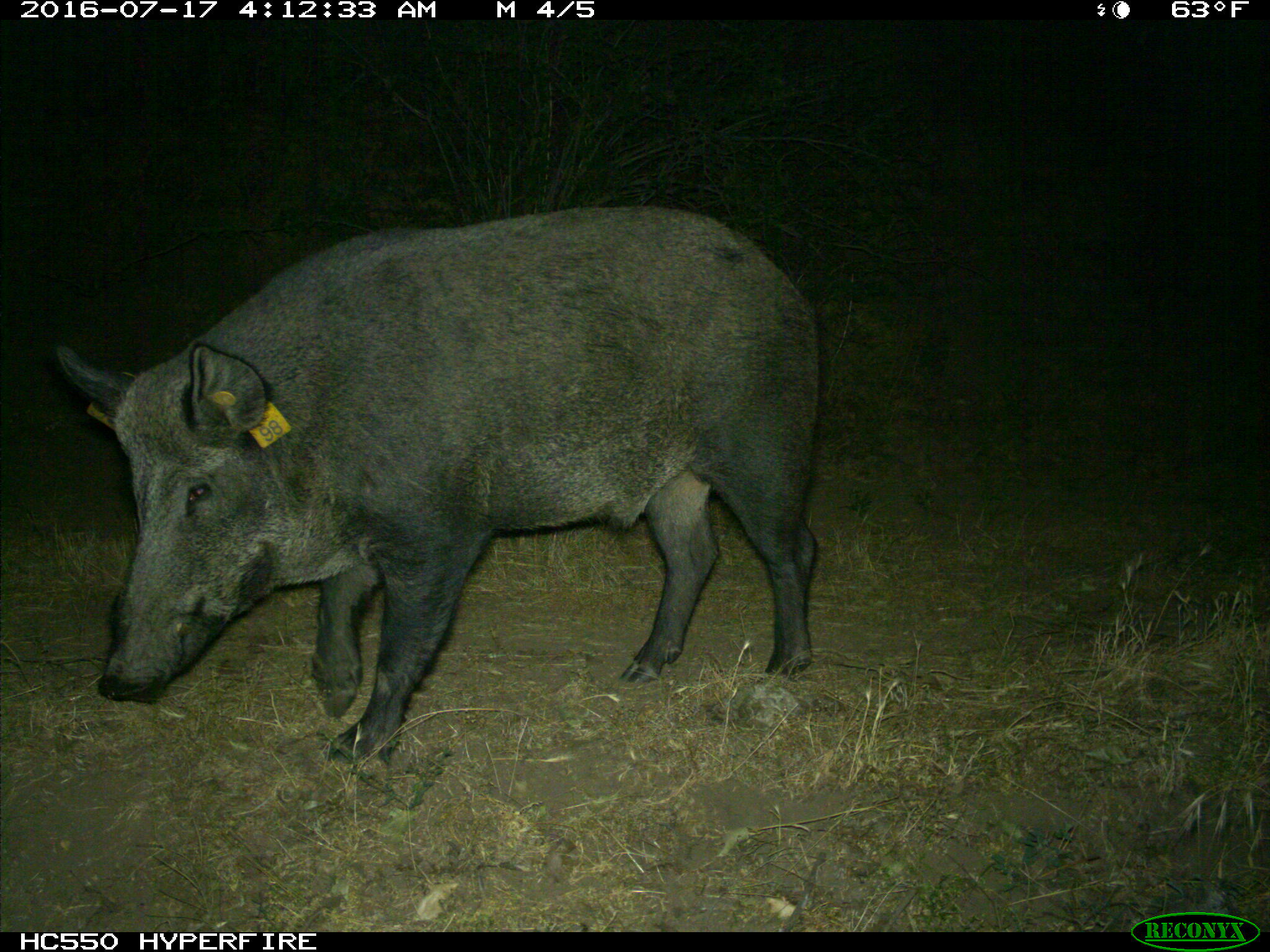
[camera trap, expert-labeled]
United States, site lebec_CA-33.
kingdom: Animalia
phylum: Chordata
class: Mammalia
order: Artiodactyla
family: Suidae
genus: Sus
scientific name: Sus scrofa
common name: wild boar